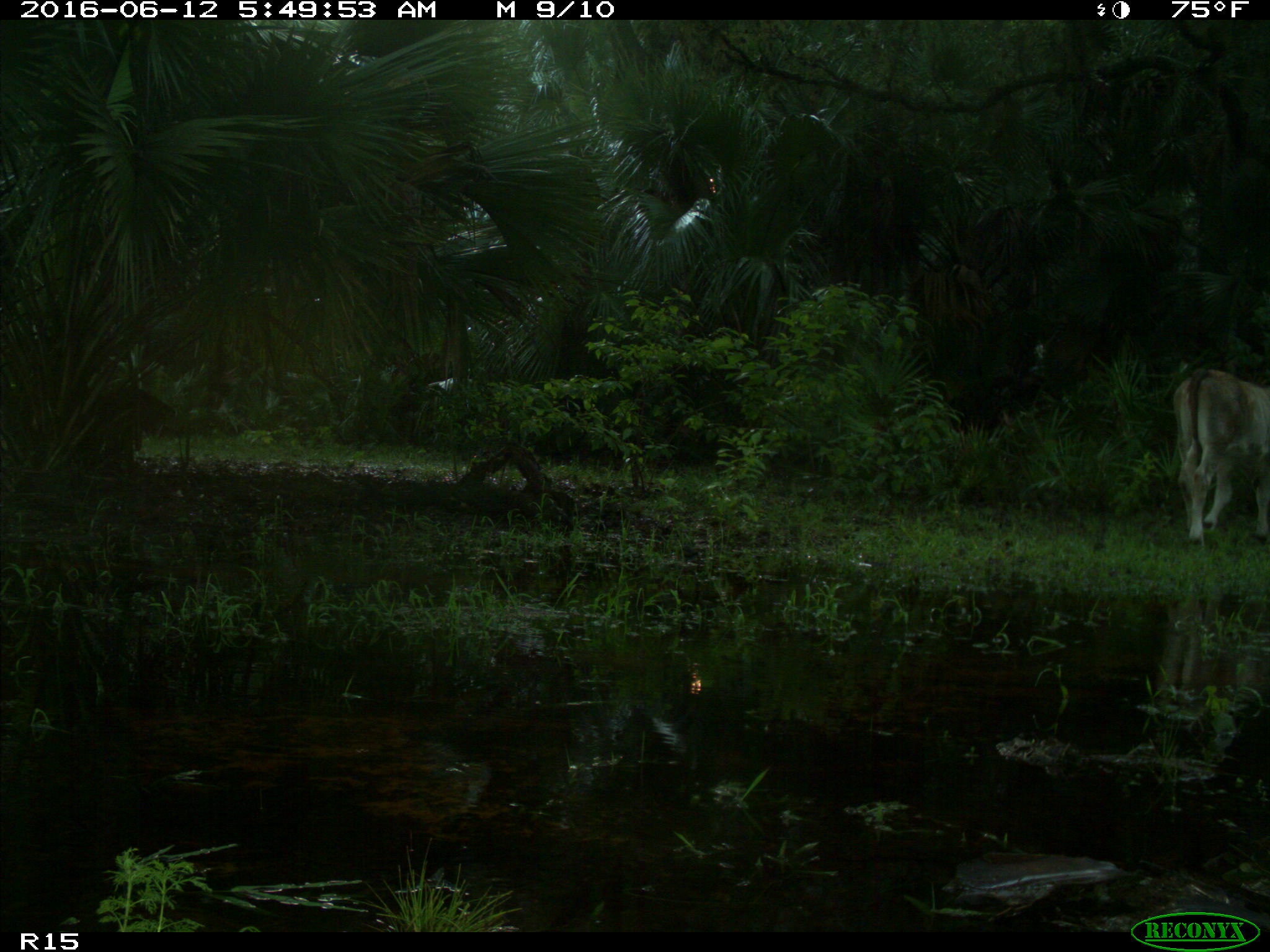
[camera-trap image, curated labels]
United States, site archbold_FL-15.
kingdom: Animalia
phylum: Chordata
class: Mammalia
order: Artiodactyla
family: Bovidae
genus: Bos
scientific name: Bos taurus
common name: domestic cow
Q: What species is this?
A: Bos taurus (domestic cow).